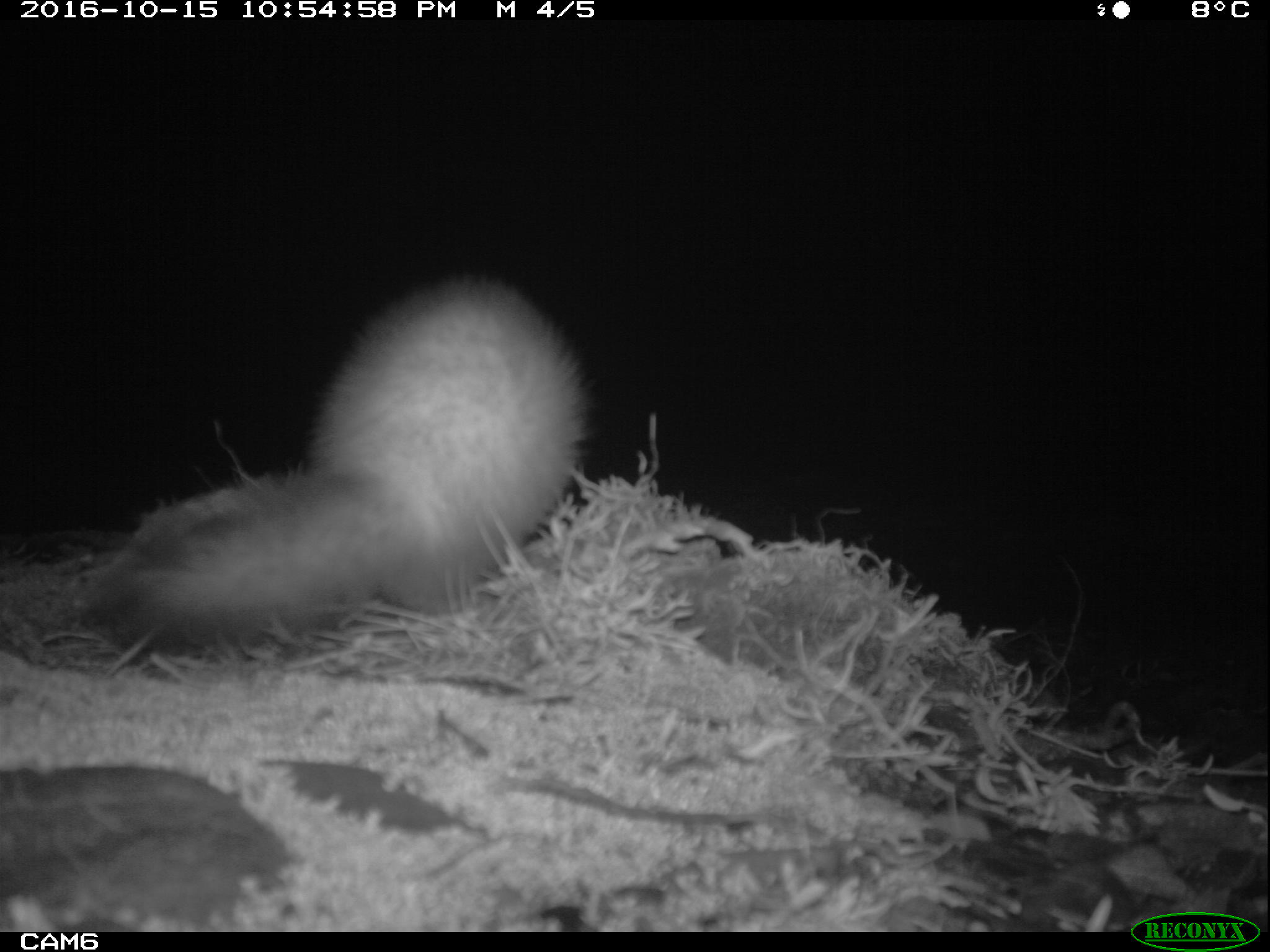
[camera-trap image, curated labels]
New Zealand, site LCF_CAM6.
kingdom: Animalia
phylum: Chordata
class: Mammalia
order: Carnivora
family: Mustelidae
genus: Mustela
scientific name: Mustela furo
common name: ferret